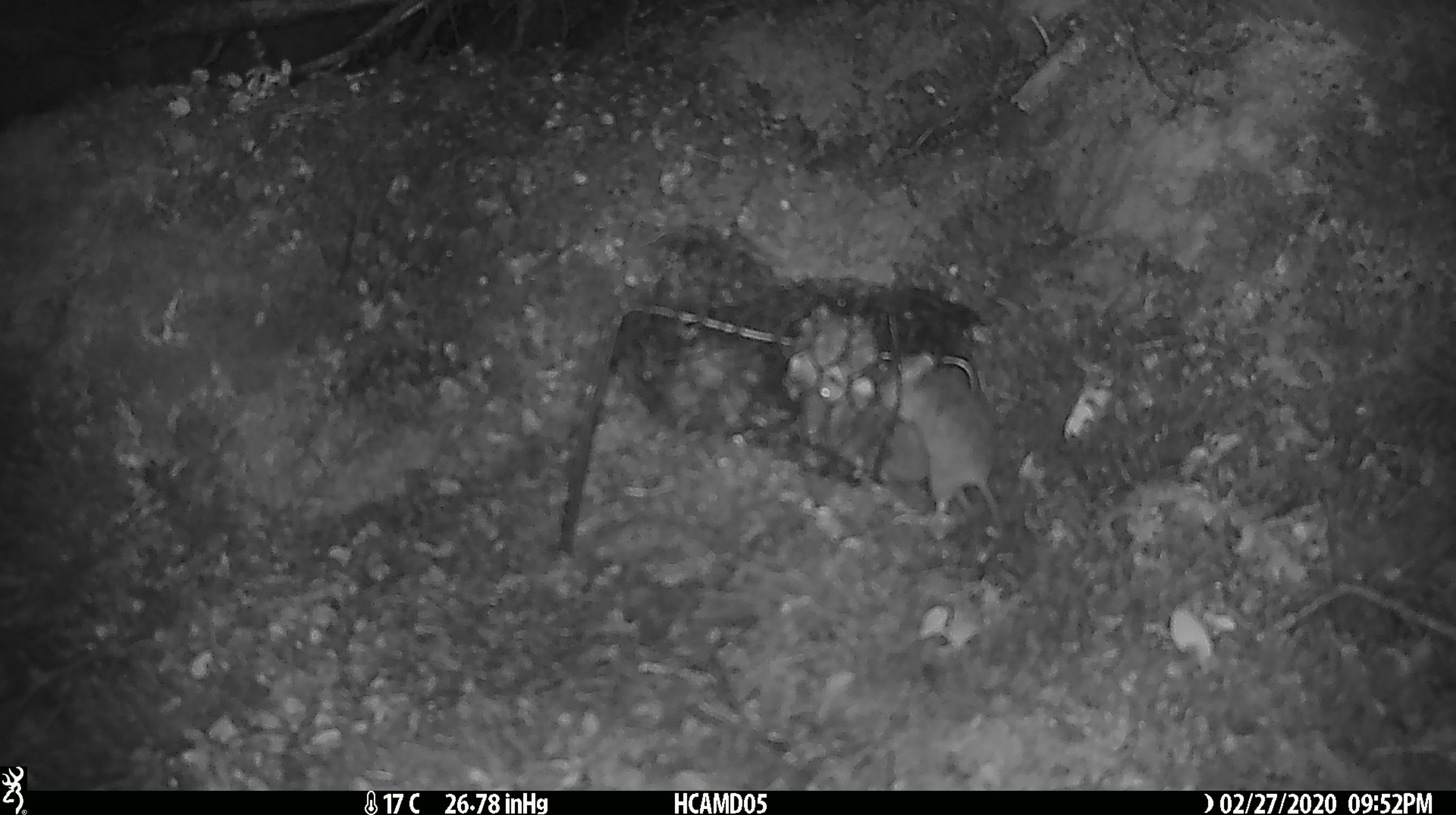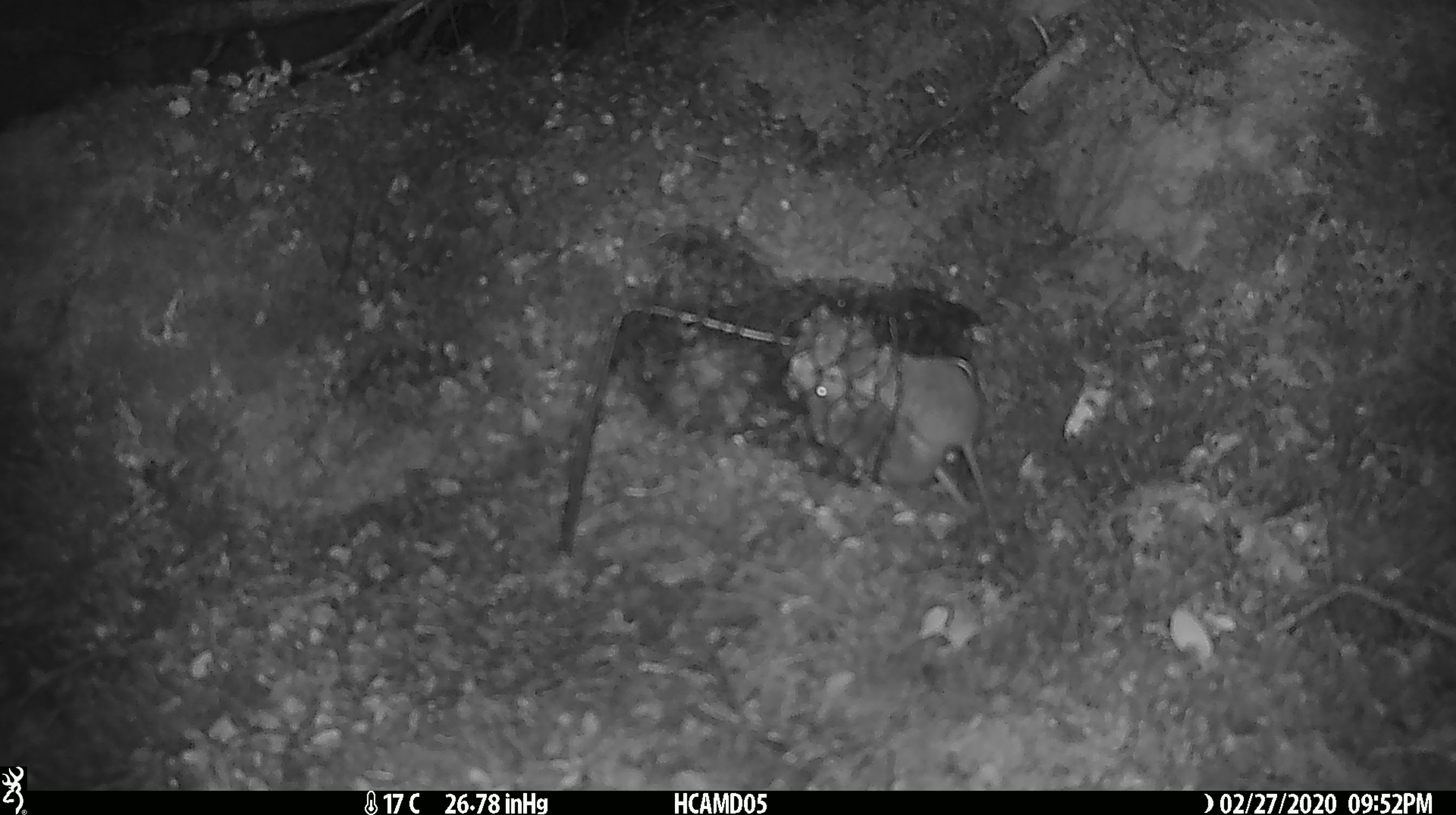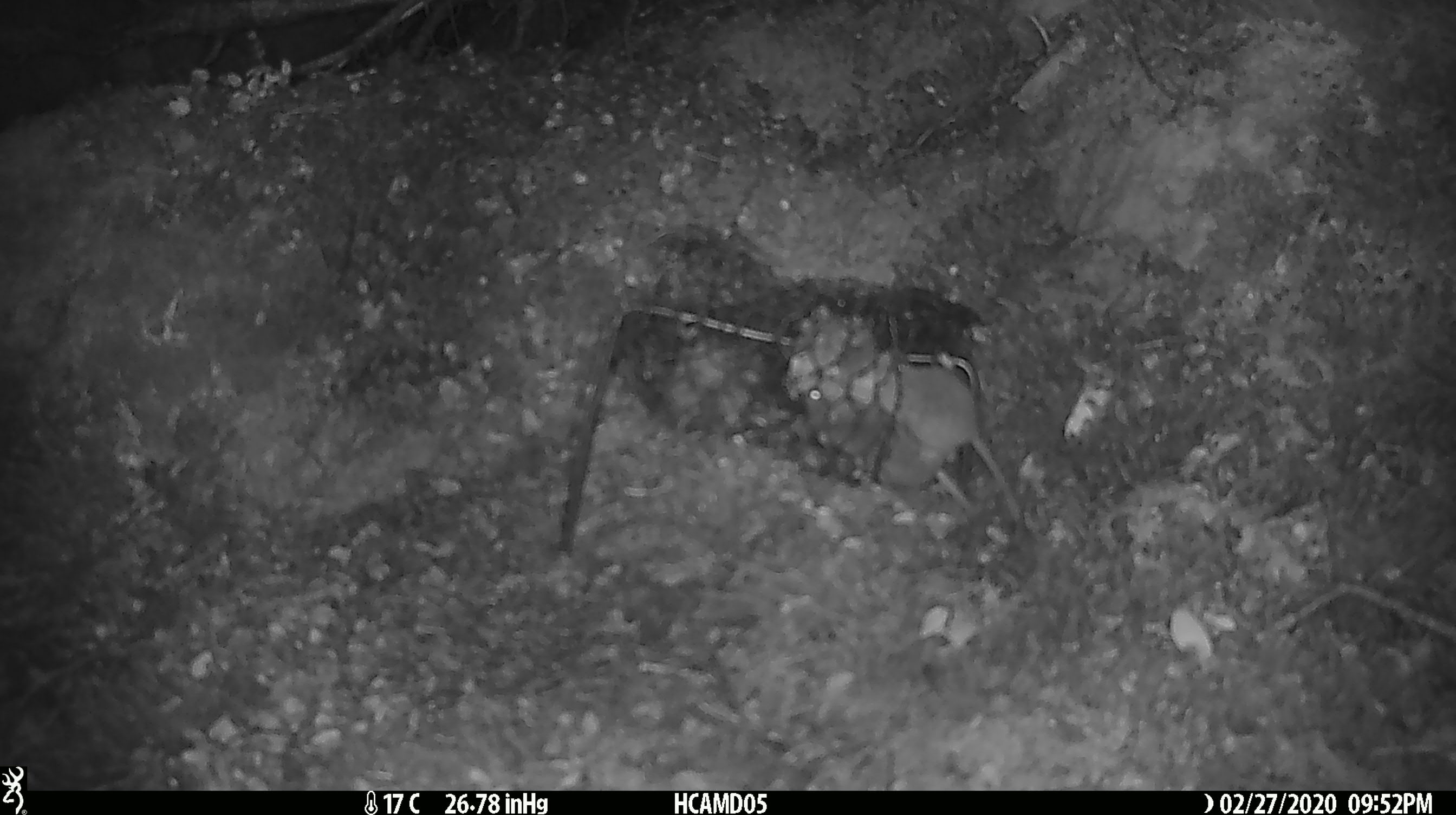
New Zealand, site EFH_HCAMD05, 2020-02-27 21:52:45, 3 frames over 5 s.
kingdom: Animalia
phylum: Chordata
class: Mammalia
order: Rodentia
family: Muridae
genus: Mus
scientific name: Mus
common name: mouse